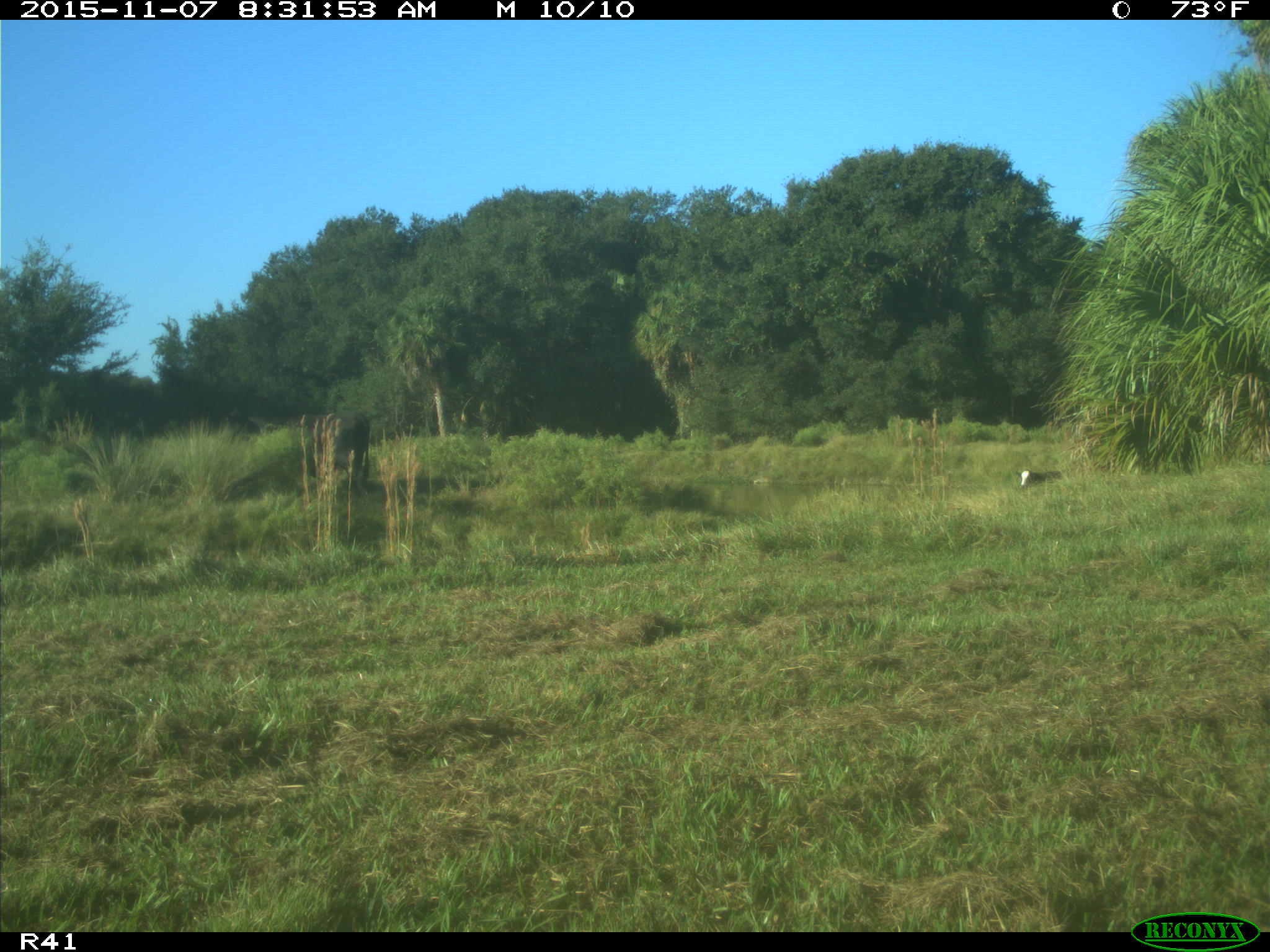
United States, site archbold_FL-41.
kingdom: Animalia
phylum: Chordata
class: Mammalia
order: Artiodactyla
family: Bovidae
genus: Bos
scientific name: Bos taurus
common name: domestic cow